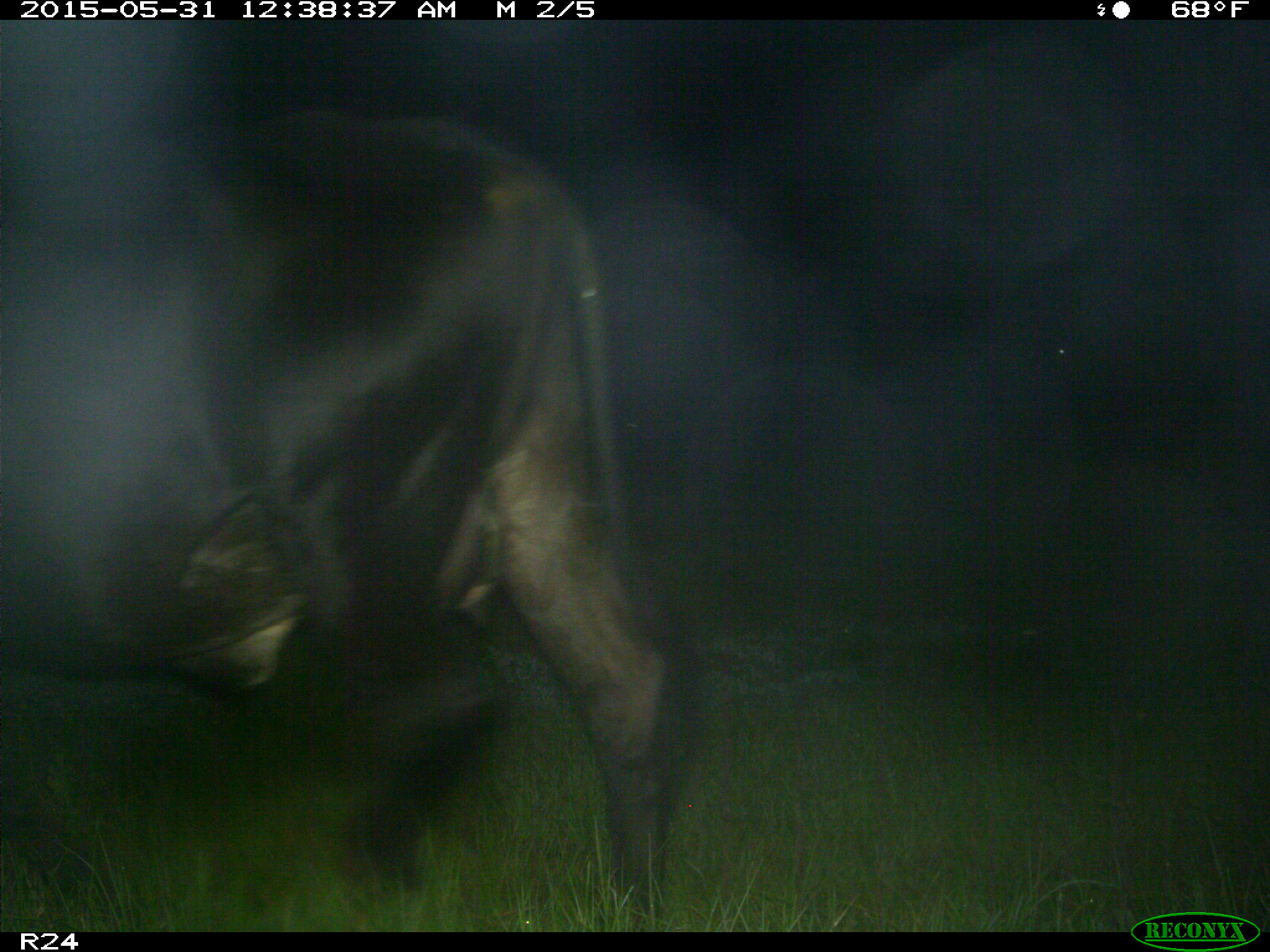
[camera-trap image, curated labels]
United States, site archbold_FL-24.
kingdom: Animalia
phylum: Chordata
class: Mammalia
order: Artiodactyla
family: Bovidae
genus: Bos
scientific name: Bos taurus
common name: domestic cow